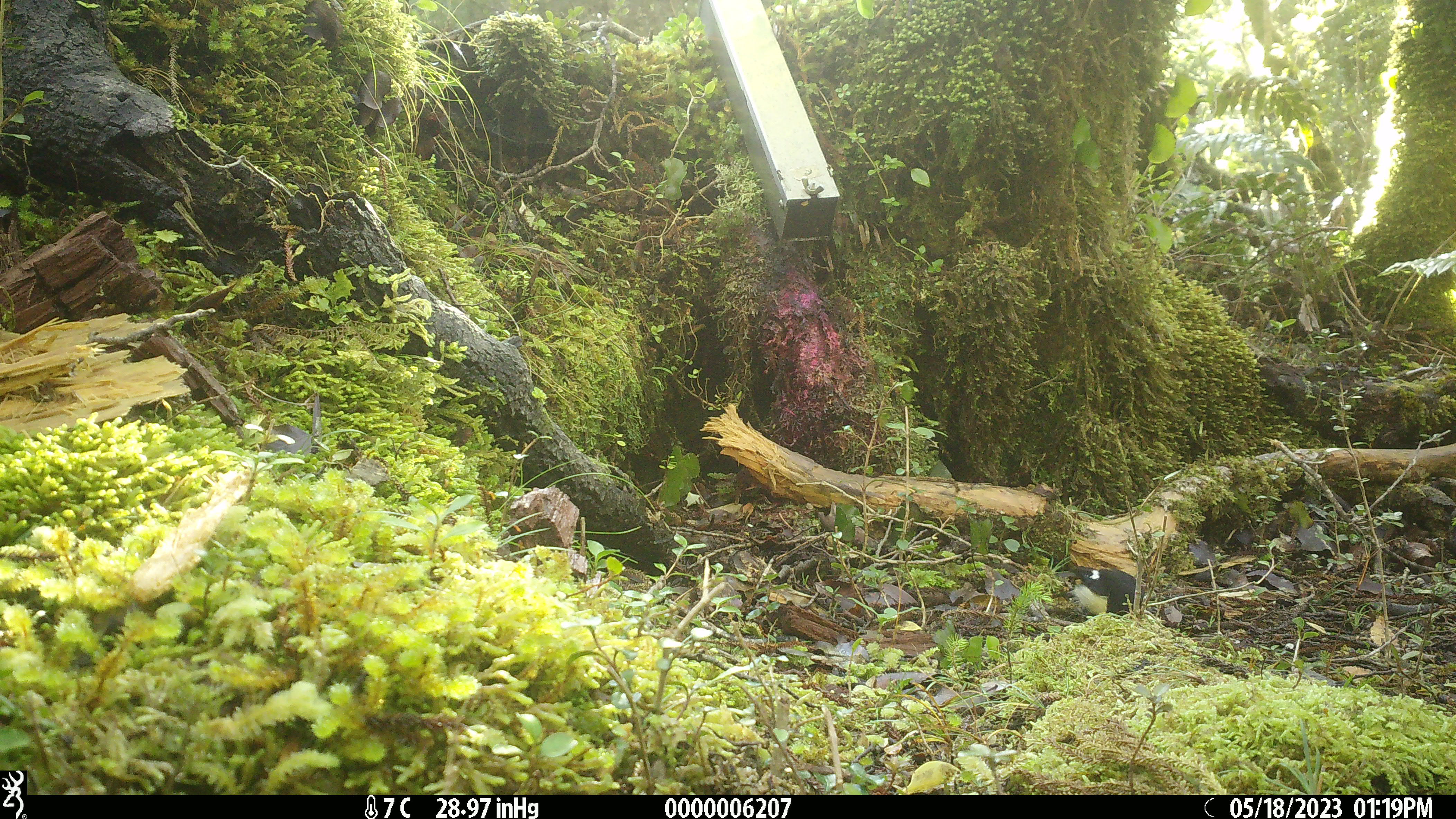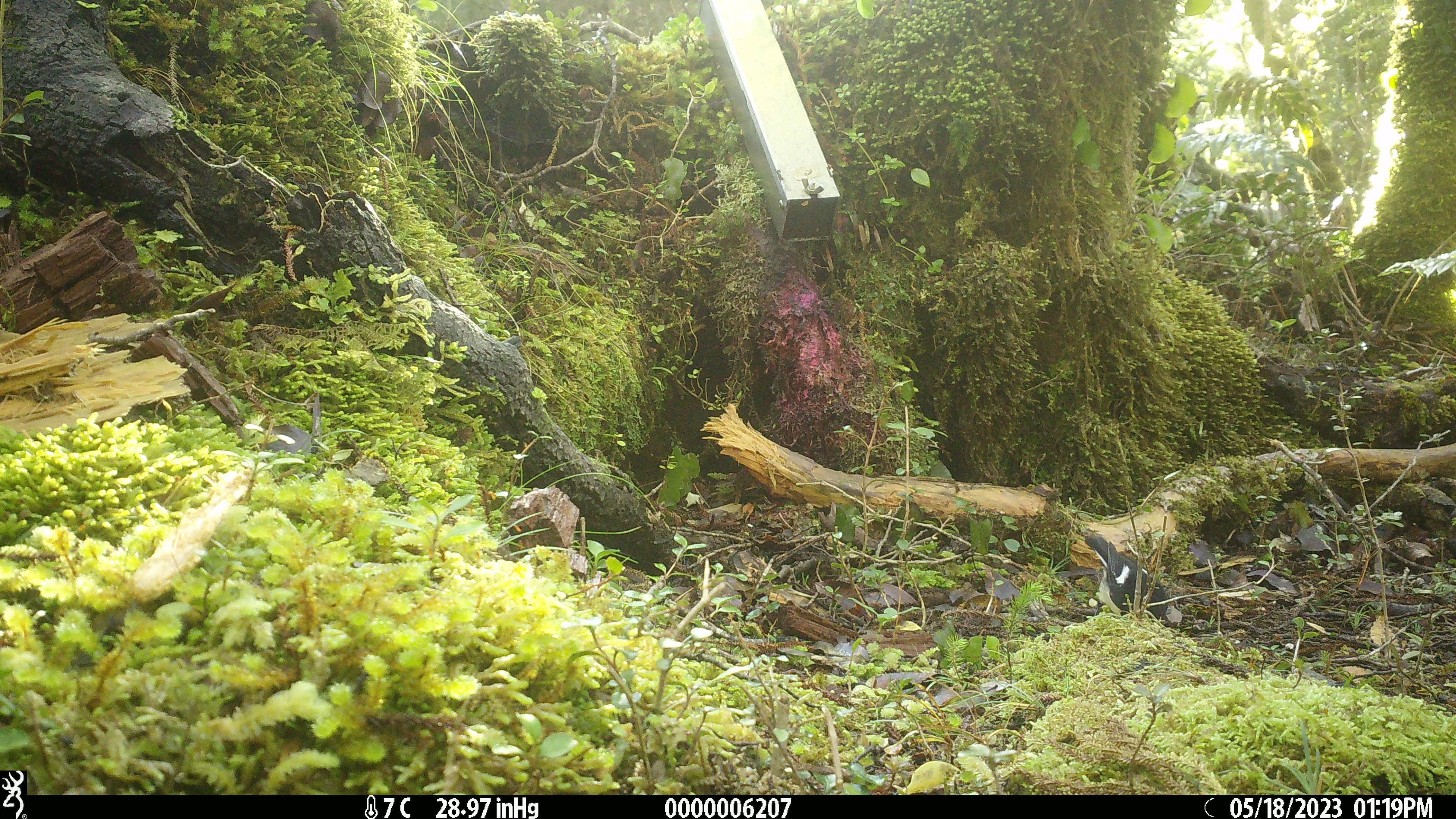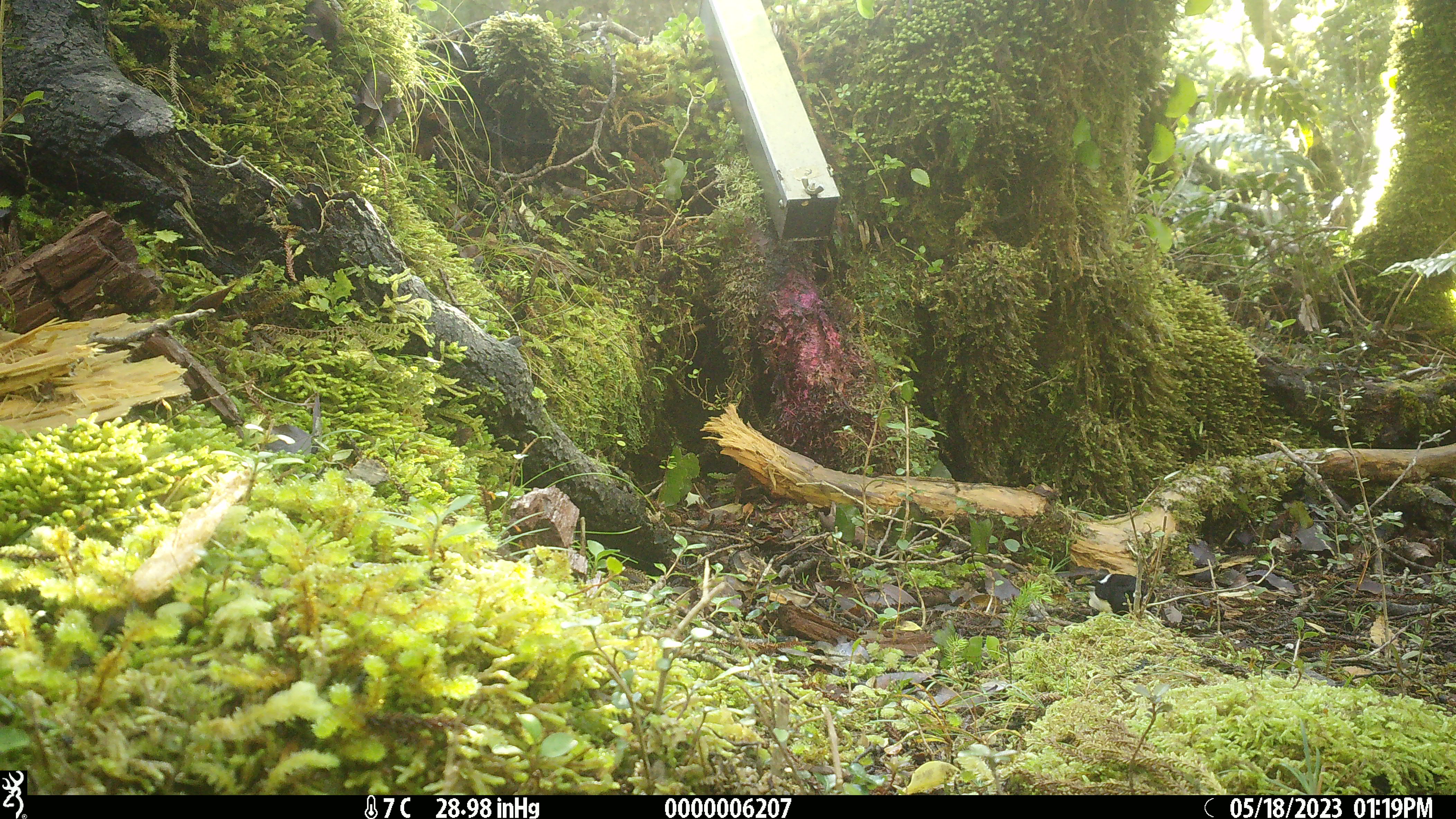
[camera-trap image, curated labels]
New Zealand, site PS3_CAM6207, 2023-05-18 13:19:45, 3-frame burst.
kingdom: Animalia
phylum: Chordata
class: Aves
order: Passeriformes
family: Petroicidae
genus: Petroica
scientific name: Petroica macrocephala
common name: tomtit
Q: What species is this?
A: Tomtit (Petroica macrocephala).